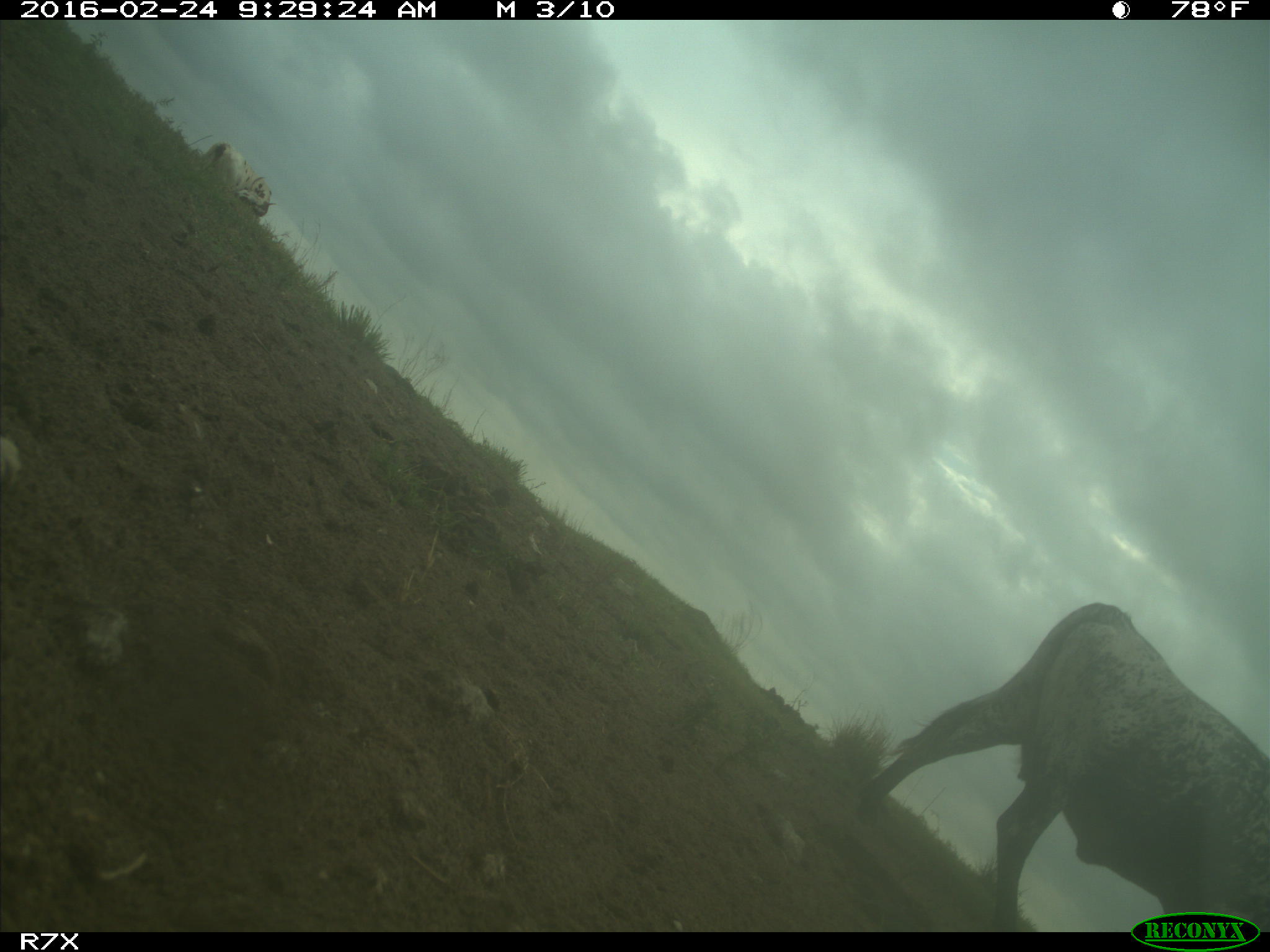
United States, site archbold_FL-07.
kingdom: Animalia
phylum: Chordata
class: Mammalia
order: Artiodactyla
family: Bovidae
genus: Bos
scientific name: Bos taurus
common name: domestic cow